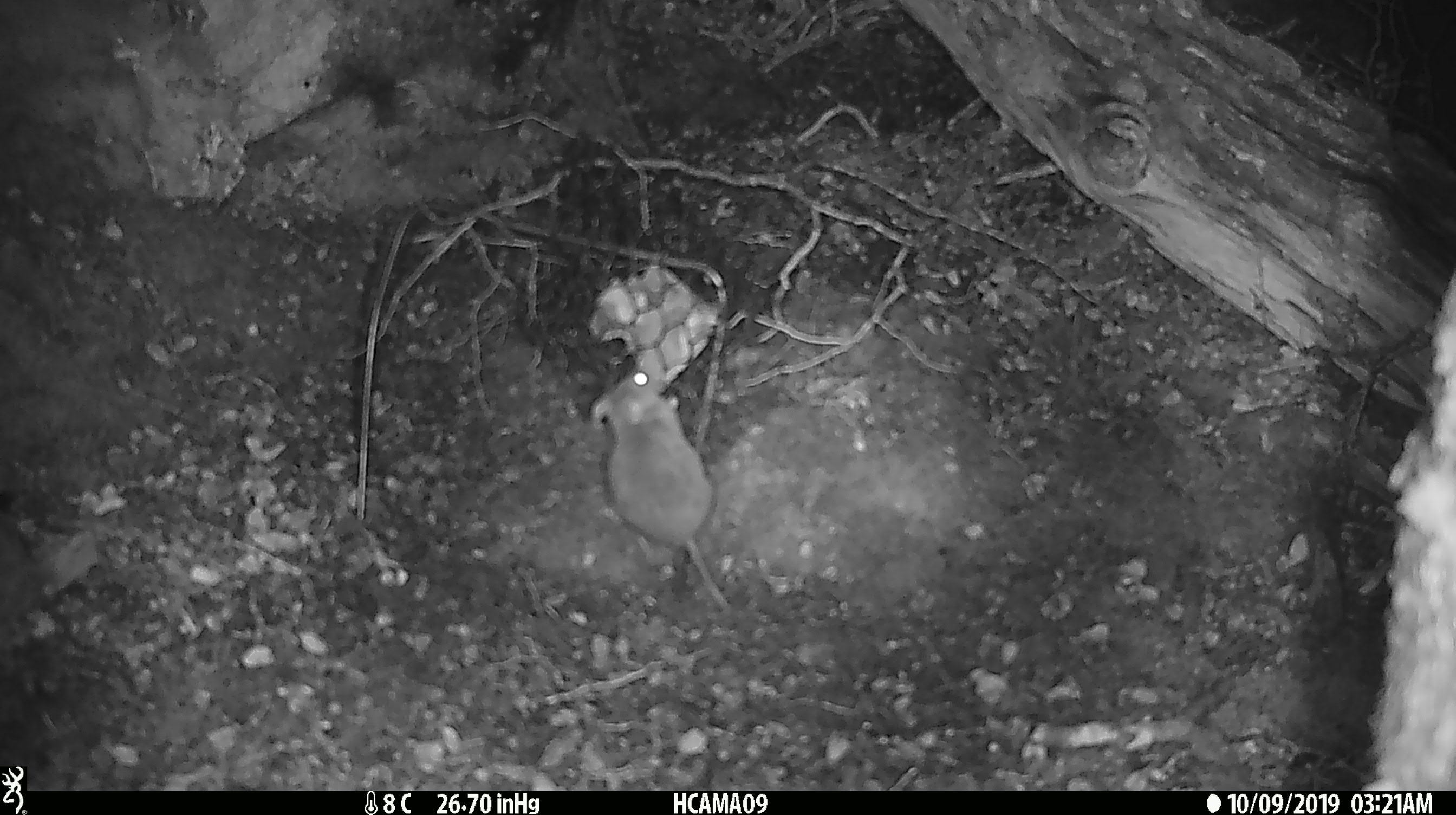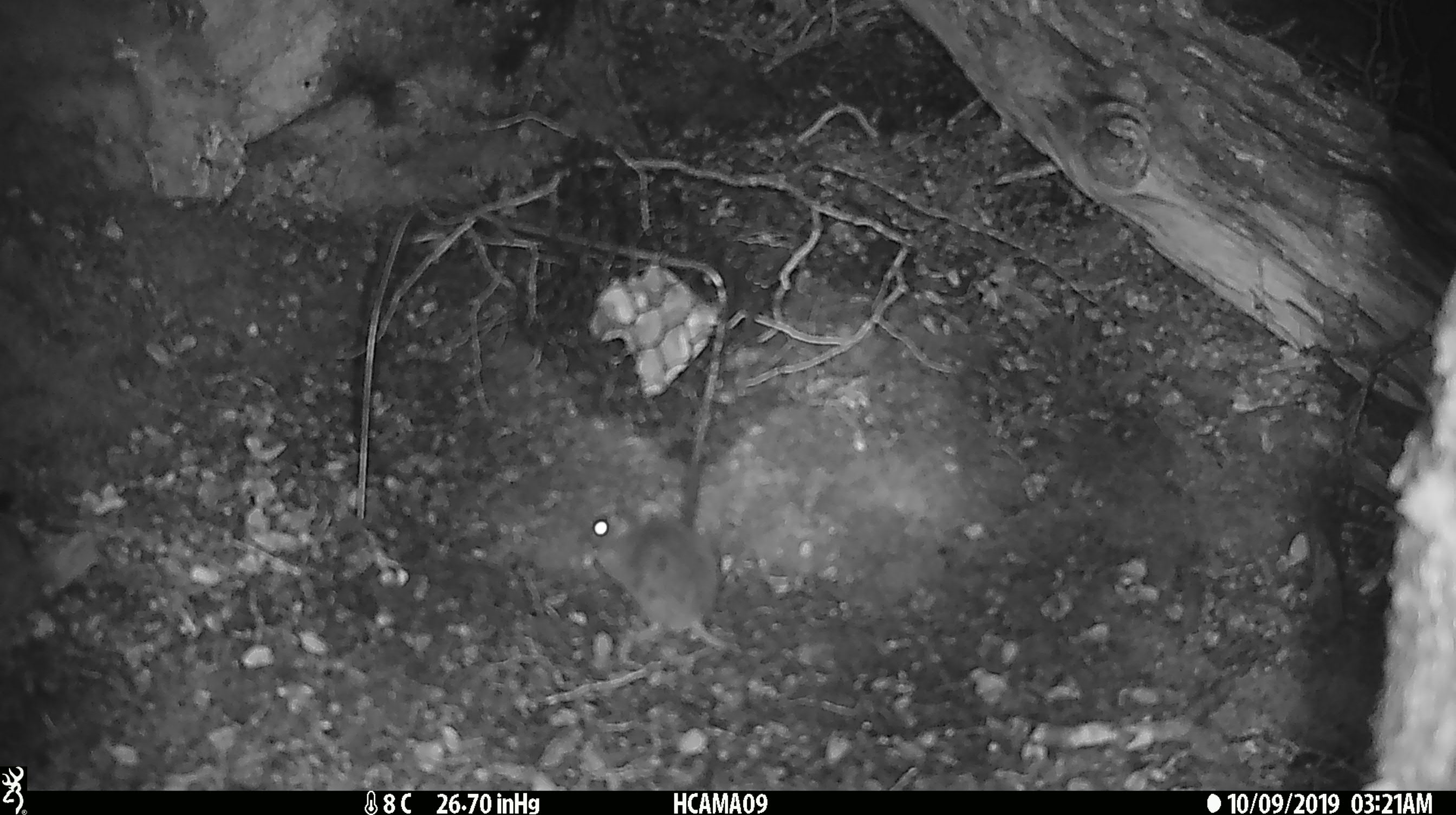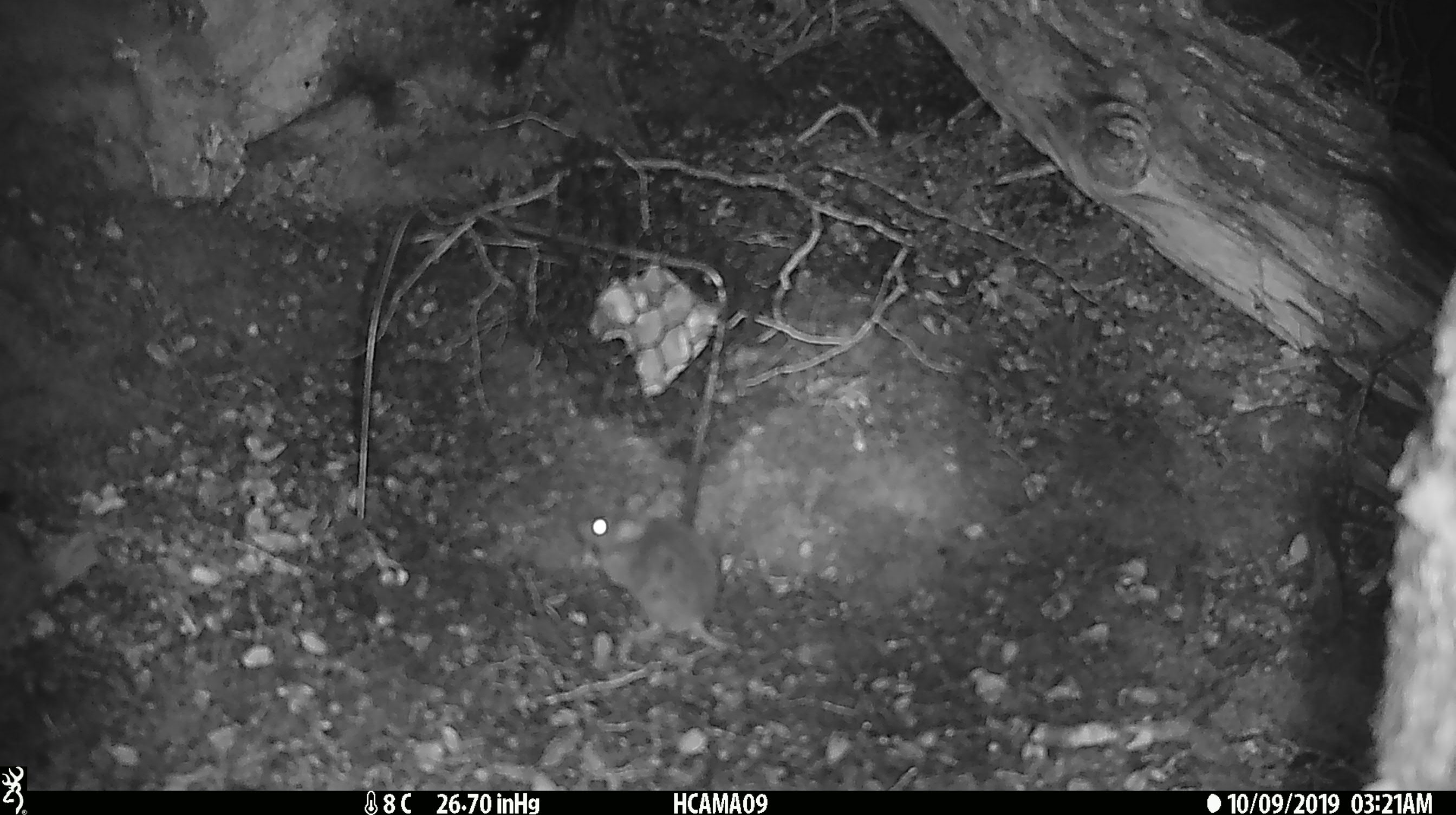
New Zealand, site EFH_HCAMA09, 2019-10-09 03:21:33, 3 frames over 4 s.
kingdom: Animalia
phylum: Chordata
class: Mammalia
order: Rodentia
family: Muridae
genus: Mus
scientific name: Mus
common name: mouse